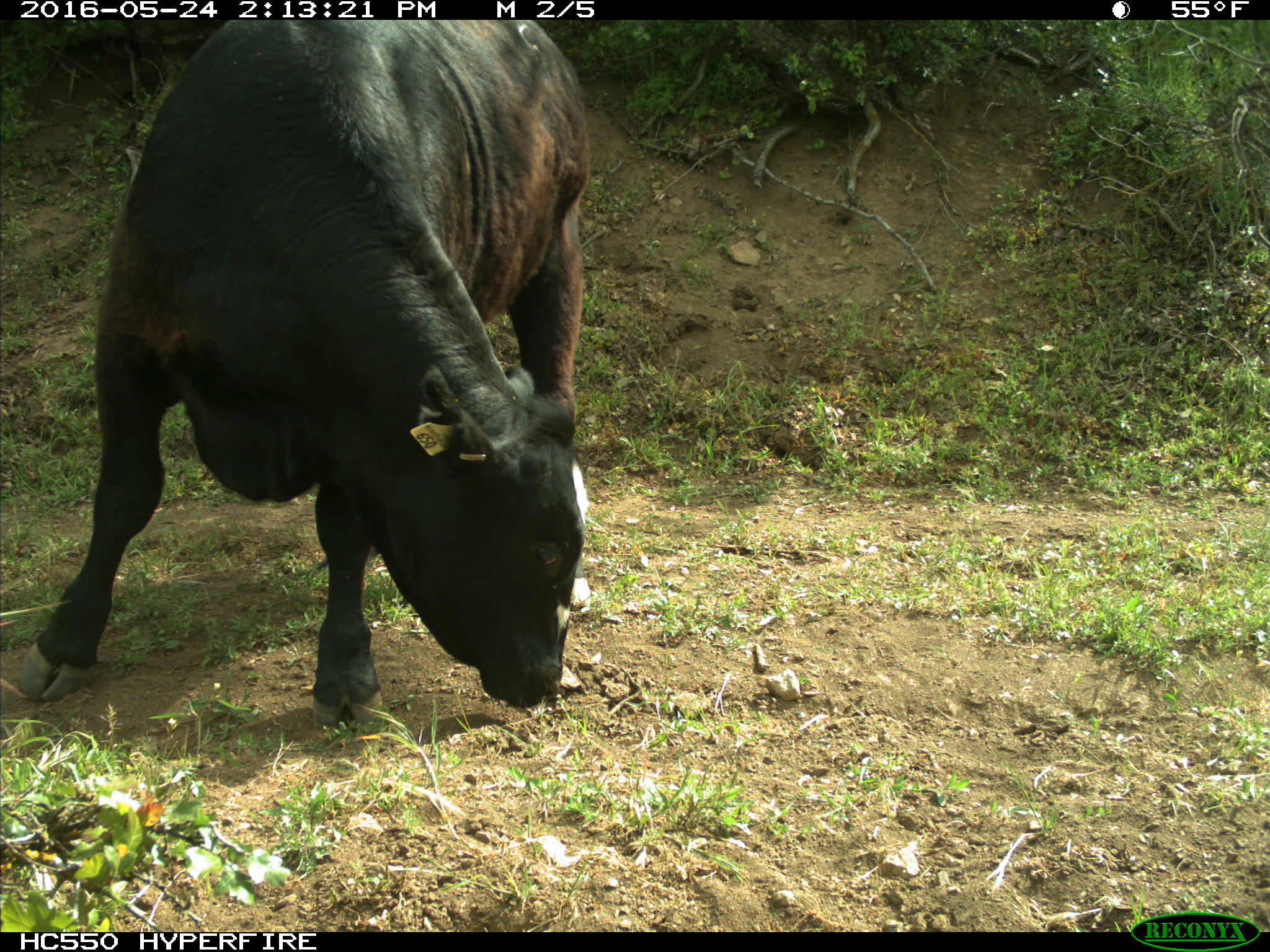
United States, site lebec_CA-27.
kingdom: Animalia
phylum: Chordata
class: Mammalia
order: Artiodactyla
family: Bovidae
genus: Bos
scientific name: Bos taurus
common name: domestic cow